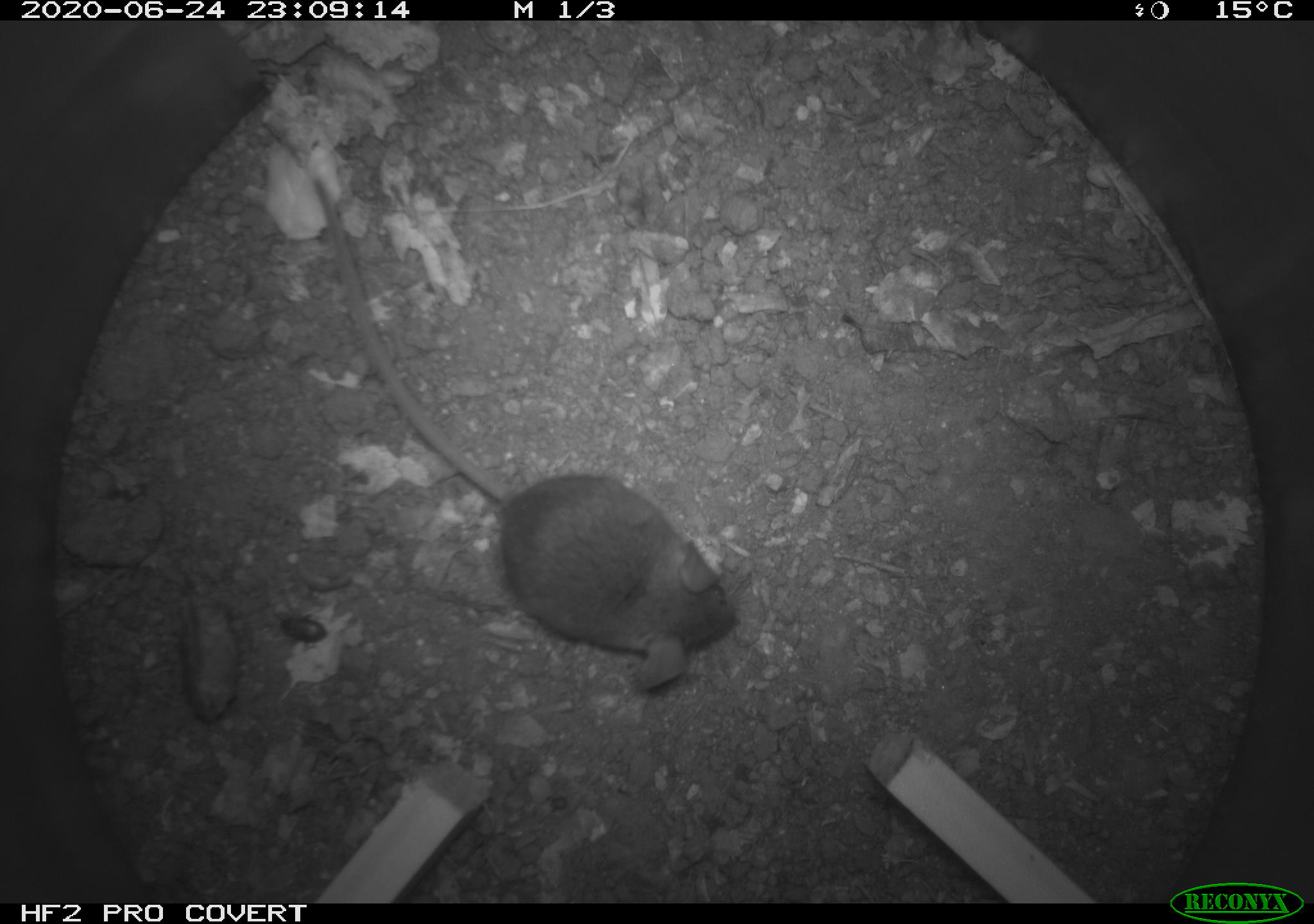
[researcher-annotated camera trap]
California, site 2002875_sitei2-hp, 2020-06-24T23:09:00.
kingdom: Animalia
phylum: Chordata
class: Mammalia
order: Rodentia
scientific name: Rodentia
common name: mouse species